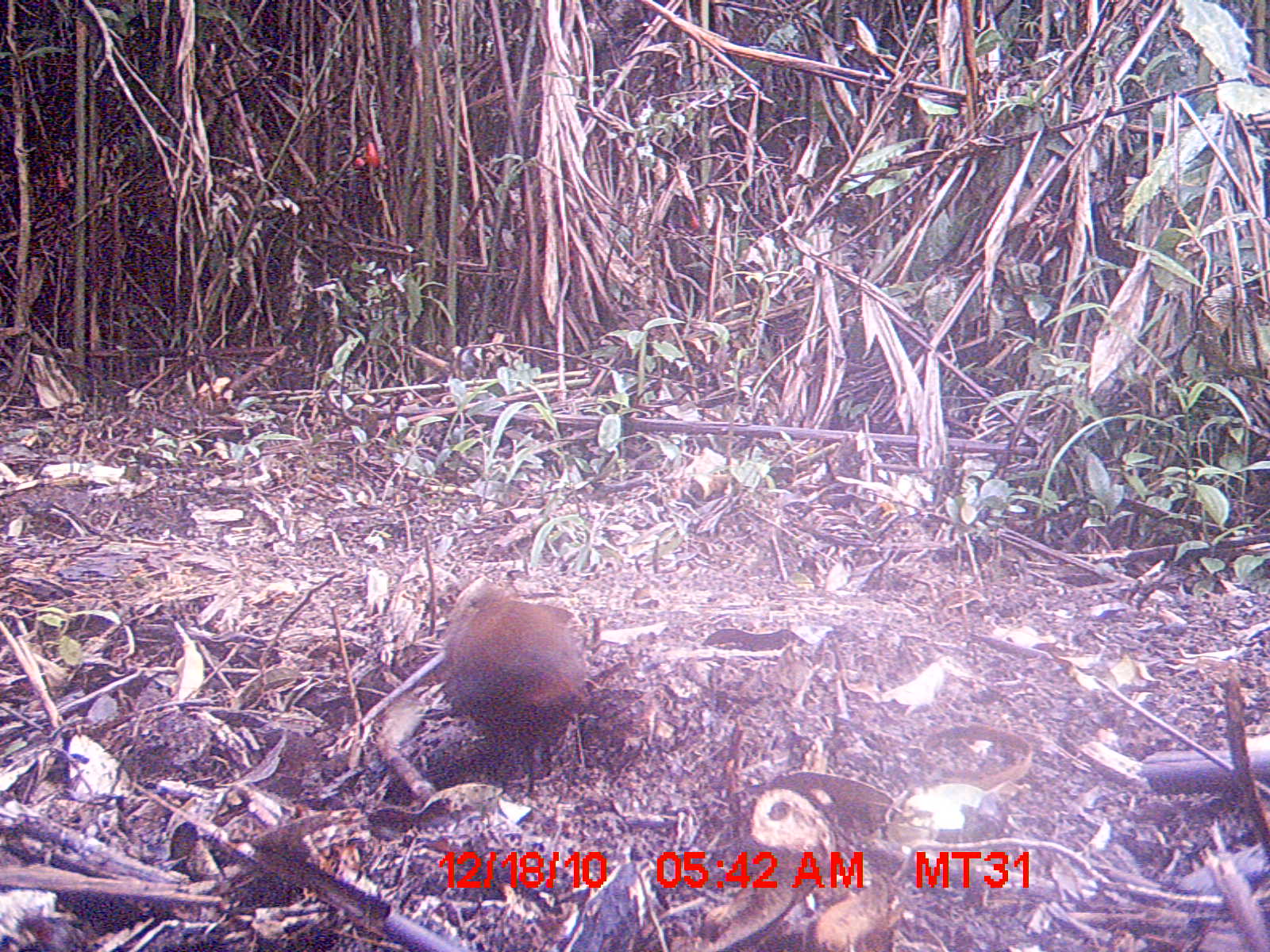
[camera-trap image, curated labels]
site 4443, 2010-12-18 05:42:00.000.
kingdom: Animalia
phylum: Chordata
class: Aves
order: Gruiformes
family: Sarothruridae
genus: Mentocrex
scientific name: Mentocrex kioloides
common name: madagascar wood rail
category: canirallus kioloides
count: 1